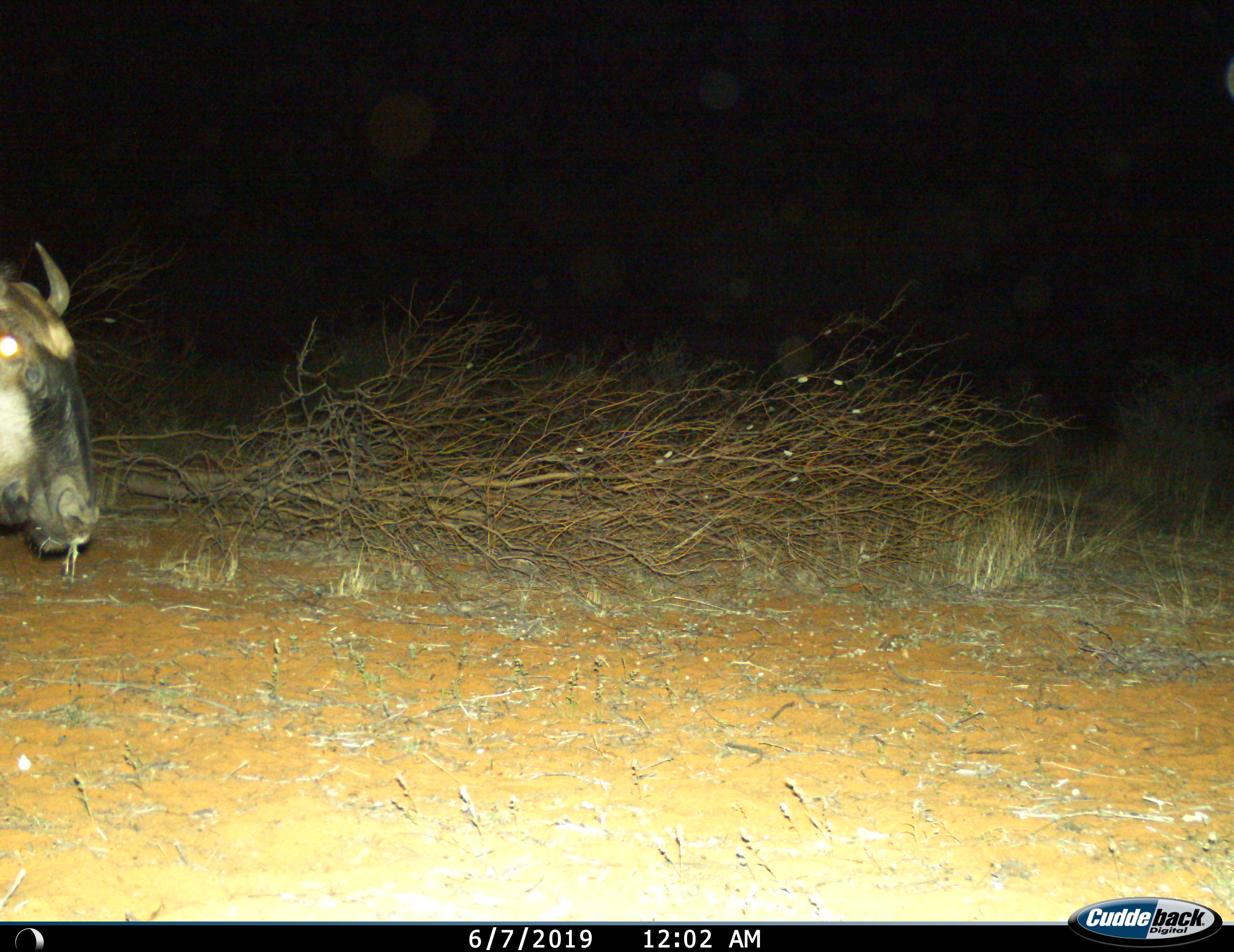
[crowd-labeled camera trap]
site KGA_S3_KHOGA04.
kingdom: Animalia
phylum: Chordata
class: Mammalia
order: Artiodactyla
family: Bovidae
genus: Connochaetes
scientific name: Connochaetes taurinus taurinus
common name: blue wildebeest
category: wildebeestblue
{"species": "wildebeestblue (blue wildebeest) (Connochaetes taurinus taurinus)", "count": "1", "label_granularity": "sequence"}